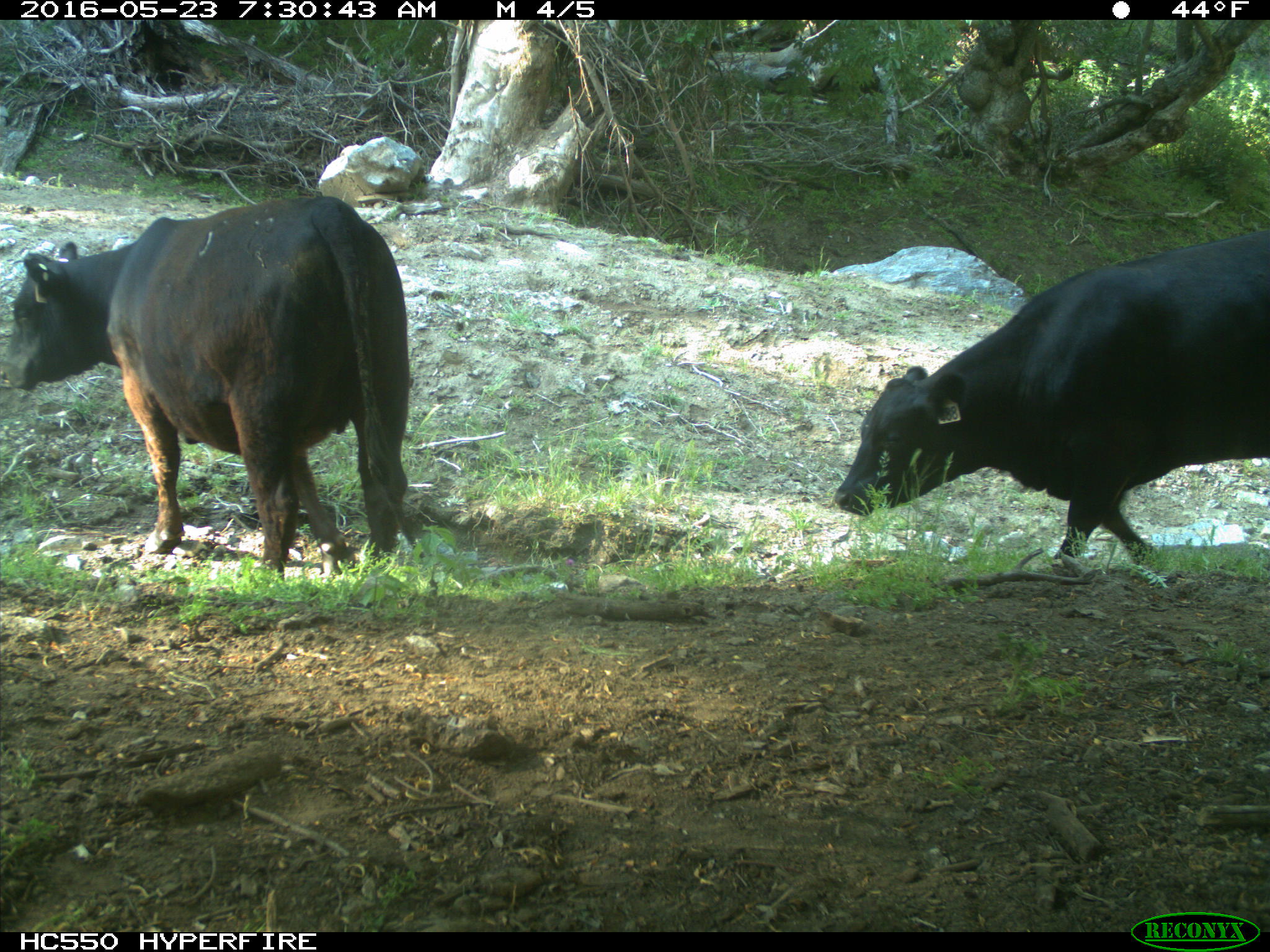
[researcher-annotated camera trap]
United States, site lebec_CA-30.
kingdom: Animalia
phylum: Chordata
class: Mammalia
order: Artiodactyla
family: Bovidae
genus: Bos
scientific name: Bos taurus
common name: domestic cow